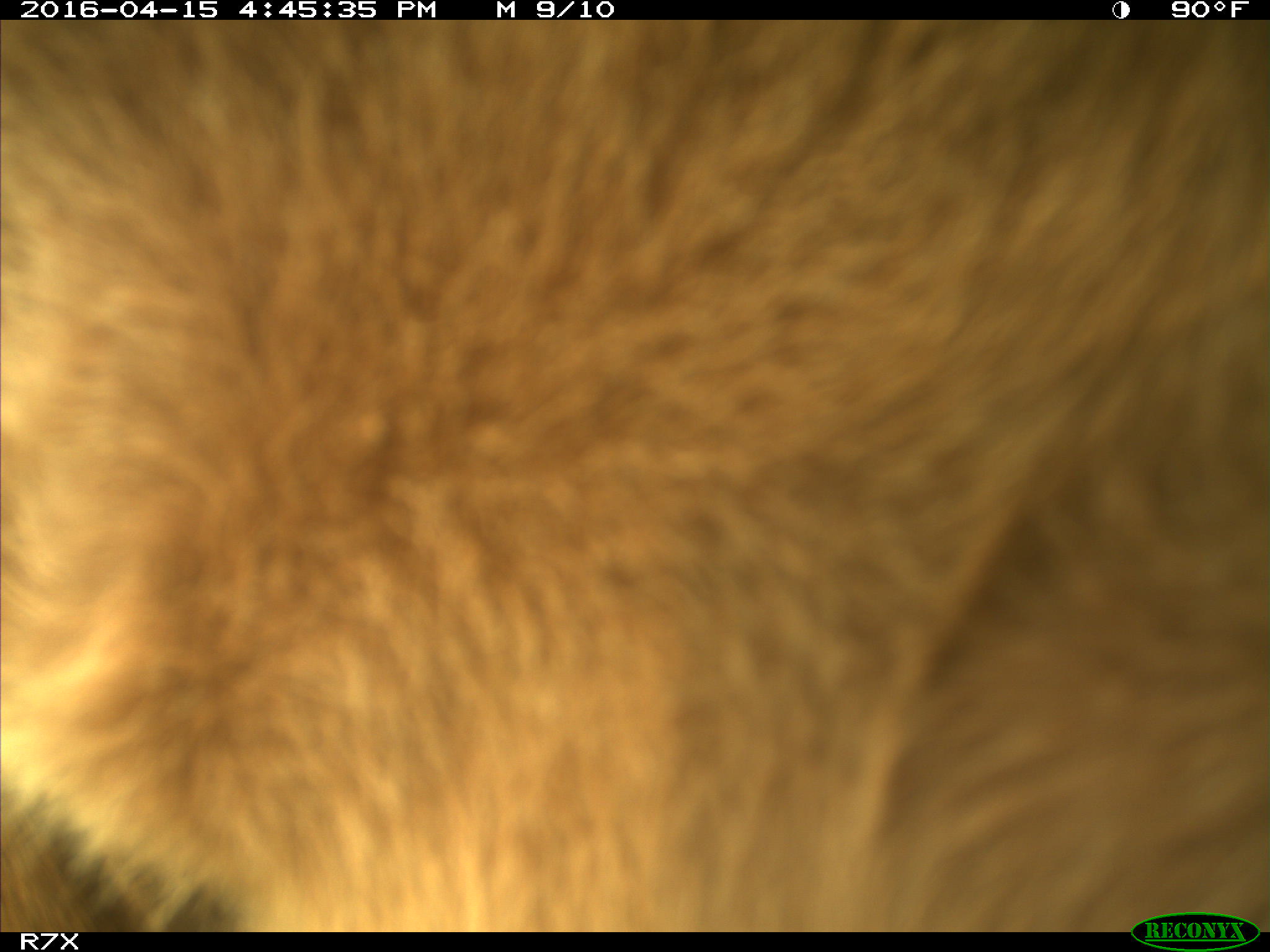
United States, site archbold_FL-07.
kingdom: Animalia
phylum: Chordata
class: Mammalia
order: Artiodactyla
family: Bovidae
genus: Bos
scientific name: Bos taurus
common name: domestic cow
Bos taurus (domestic cow).